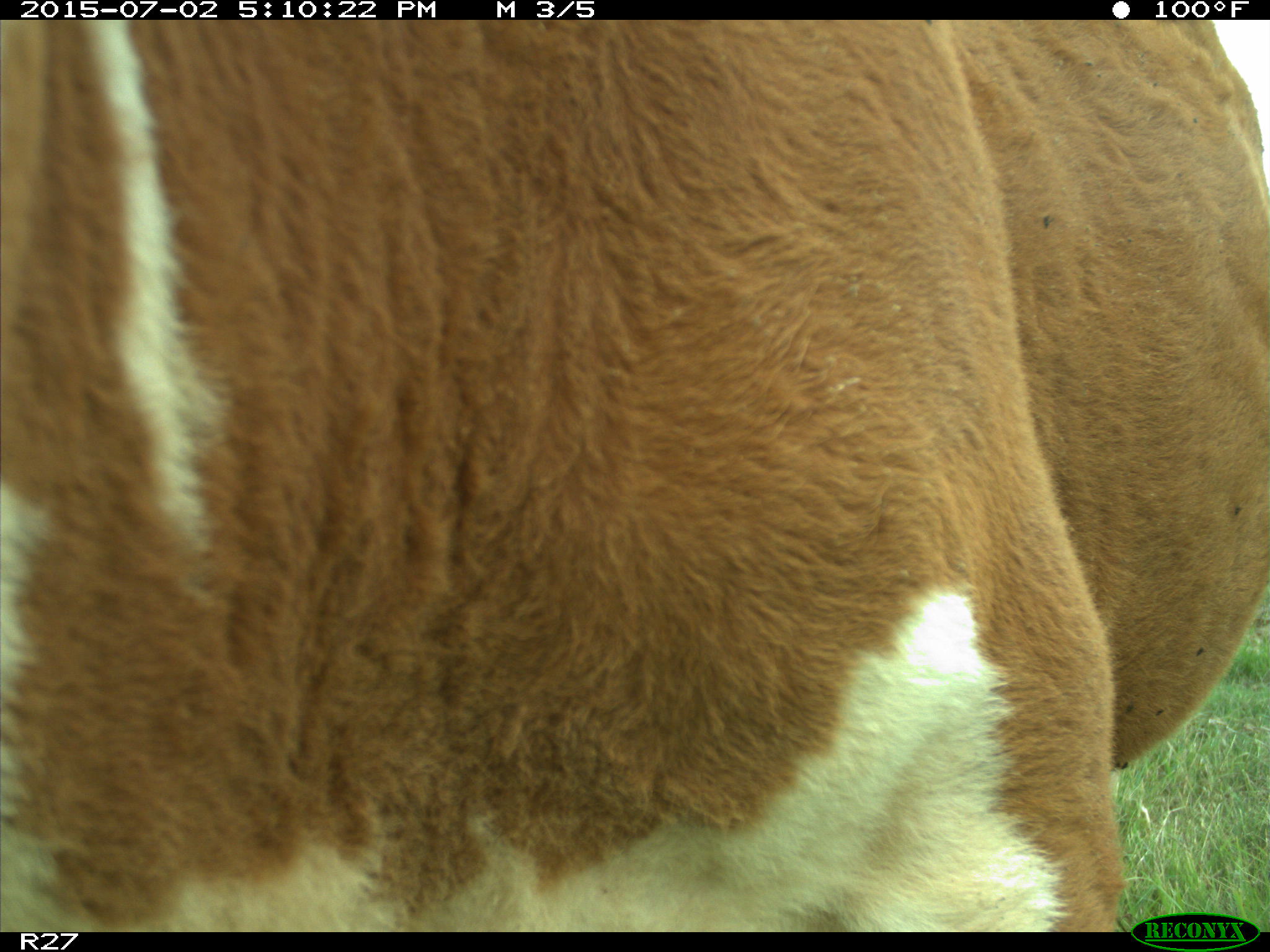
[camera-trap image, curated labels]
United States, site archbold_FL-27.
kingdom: Animalia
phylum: Chordata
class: Mammalia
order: Artiodactyla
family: Bovidae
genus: Bos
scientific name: Bos taurus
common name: domestic cow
Bos taurus (domestic cow).